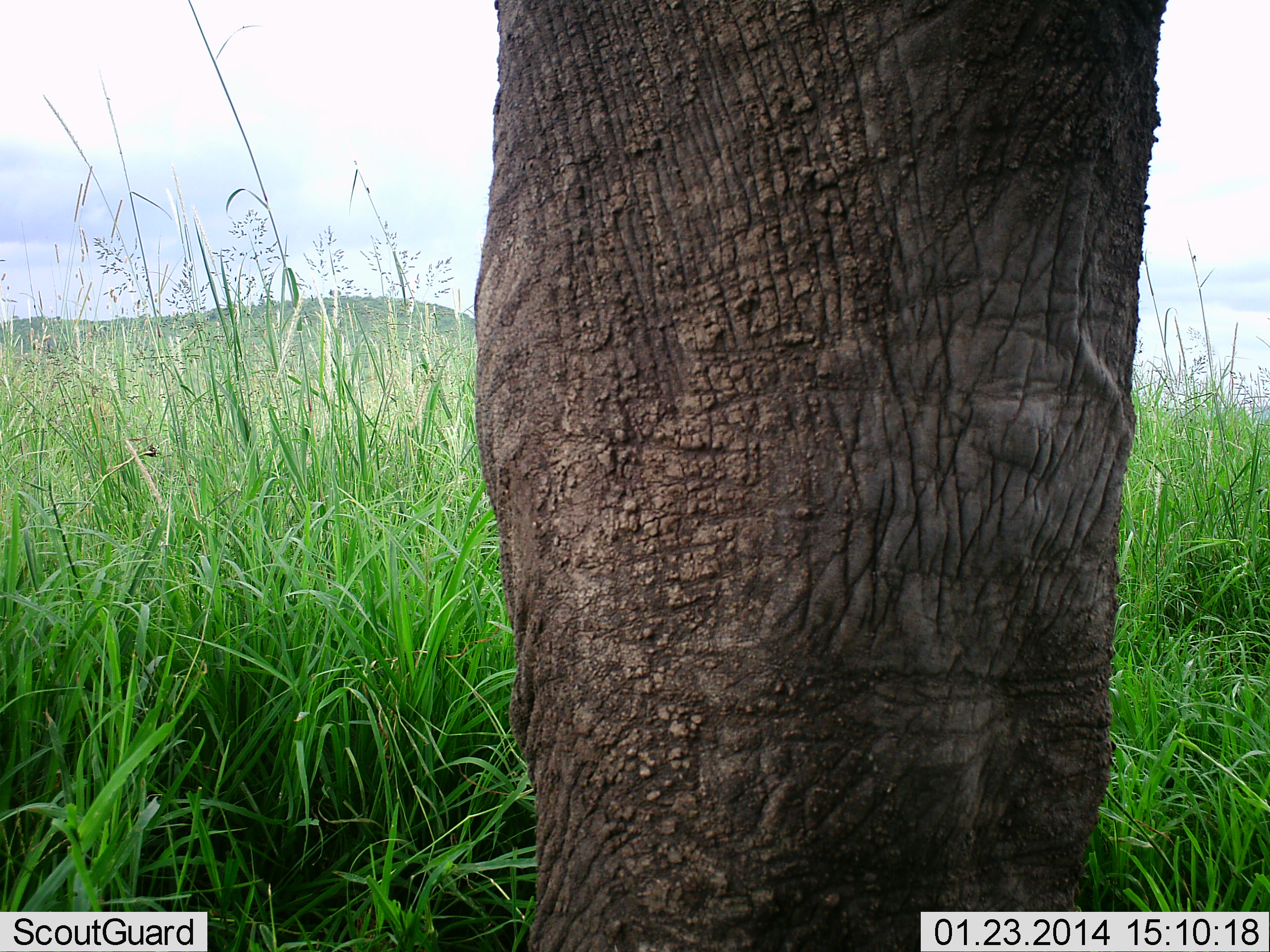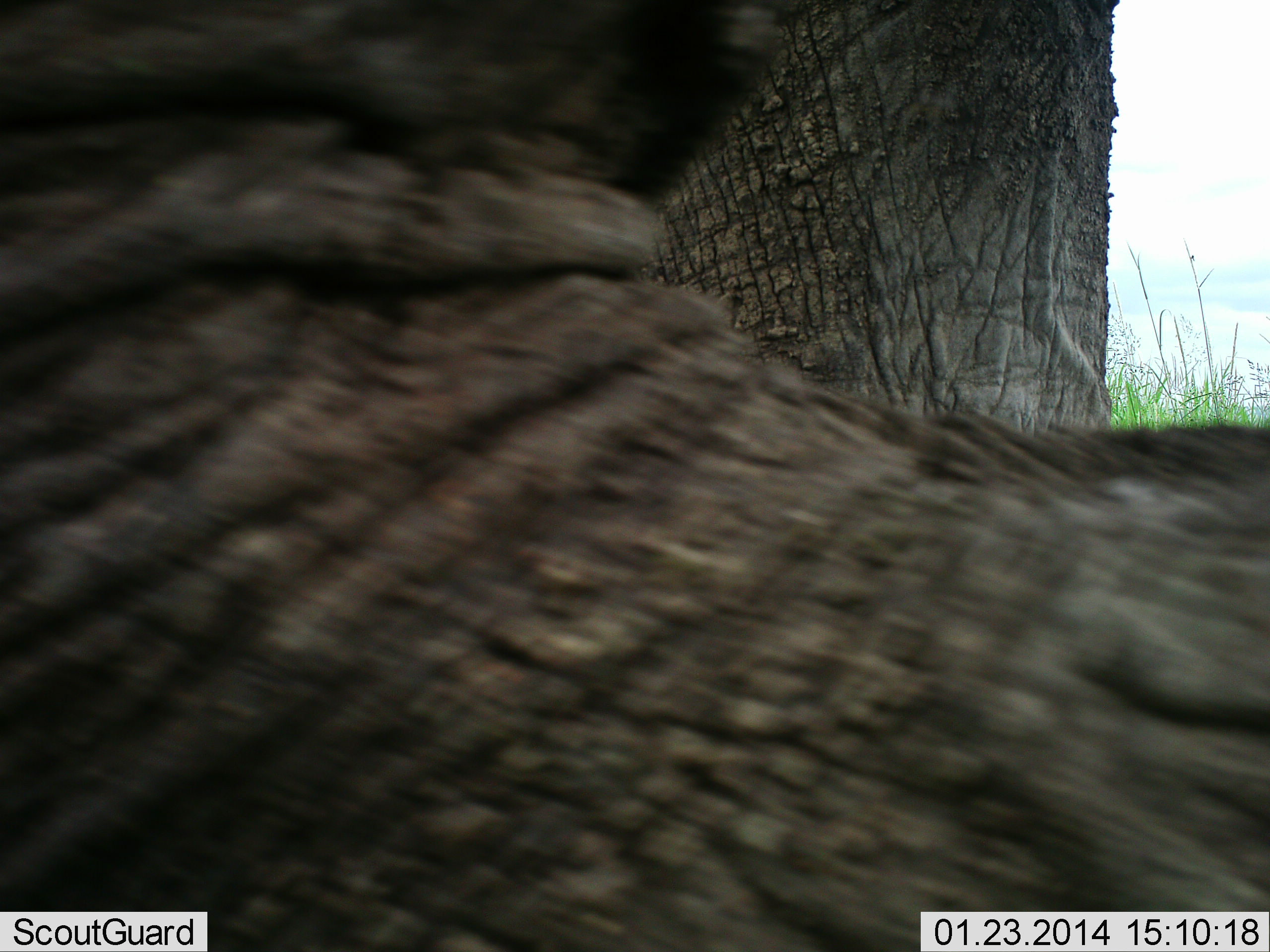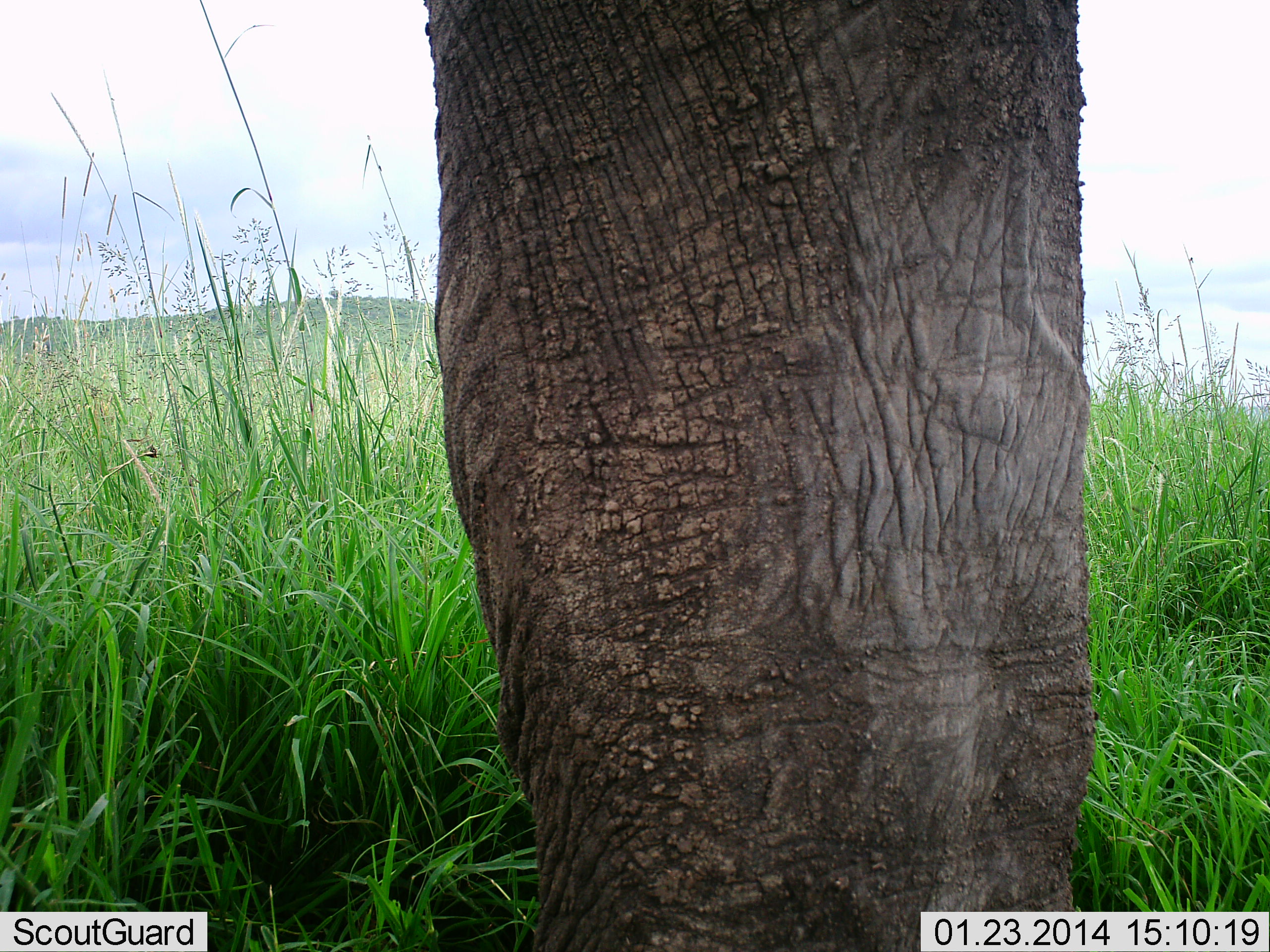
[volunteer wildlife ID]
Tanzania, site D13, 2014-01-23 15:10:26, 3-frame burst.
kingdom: Animalia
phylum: Chordata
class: Mammalia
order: Proboscidea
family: Elephantidae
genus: Loxodonta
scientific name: Loxodonta africana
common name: african bush elephant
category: elephant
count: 1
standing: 90%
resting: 0%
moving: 10%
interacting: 0%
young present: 0%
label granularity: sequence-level